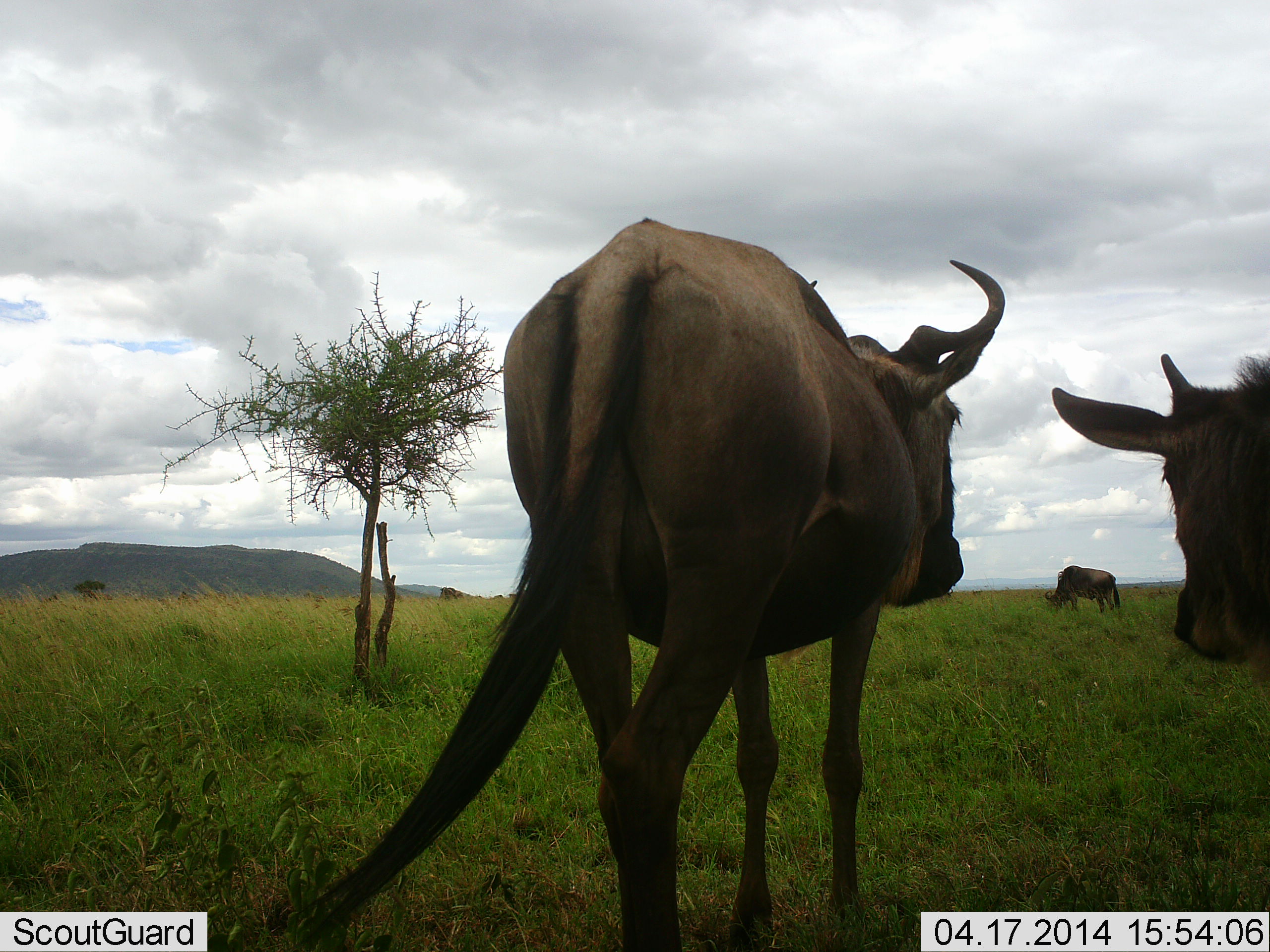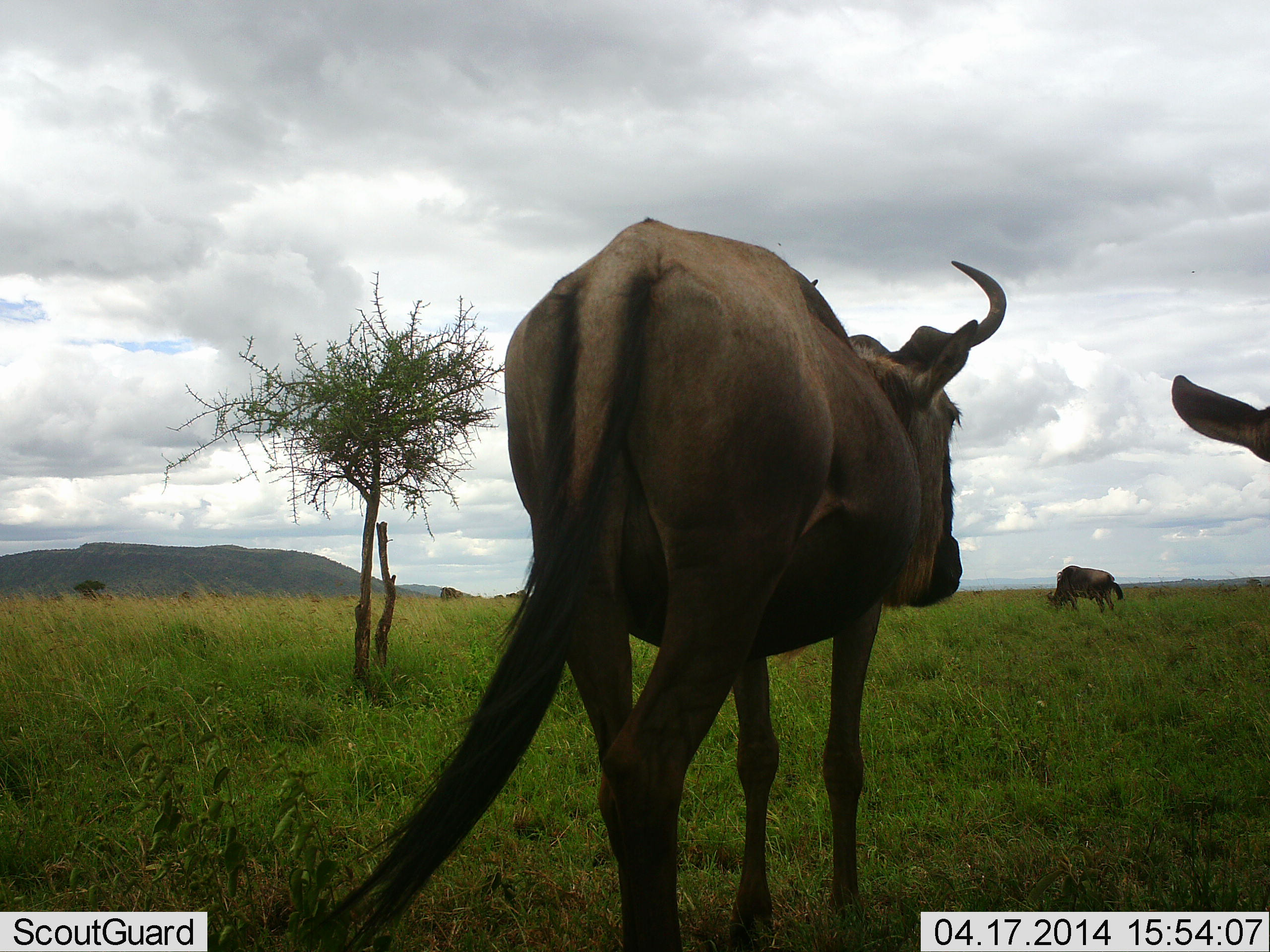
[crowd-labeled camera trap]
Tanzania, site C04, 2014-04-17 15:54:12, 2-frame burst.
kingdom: Animalia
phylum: Chordata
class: Mammalia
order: Artiodactyla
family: Bovidae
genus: Connochaetes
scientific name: Connochaetes taurinus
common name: blue wildebeest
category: wildebeest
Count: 3.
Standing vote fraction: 90%.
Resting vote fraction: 0%.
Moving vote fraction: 20%.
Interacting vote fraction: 0%.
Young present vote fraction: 20%.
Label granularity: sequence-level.